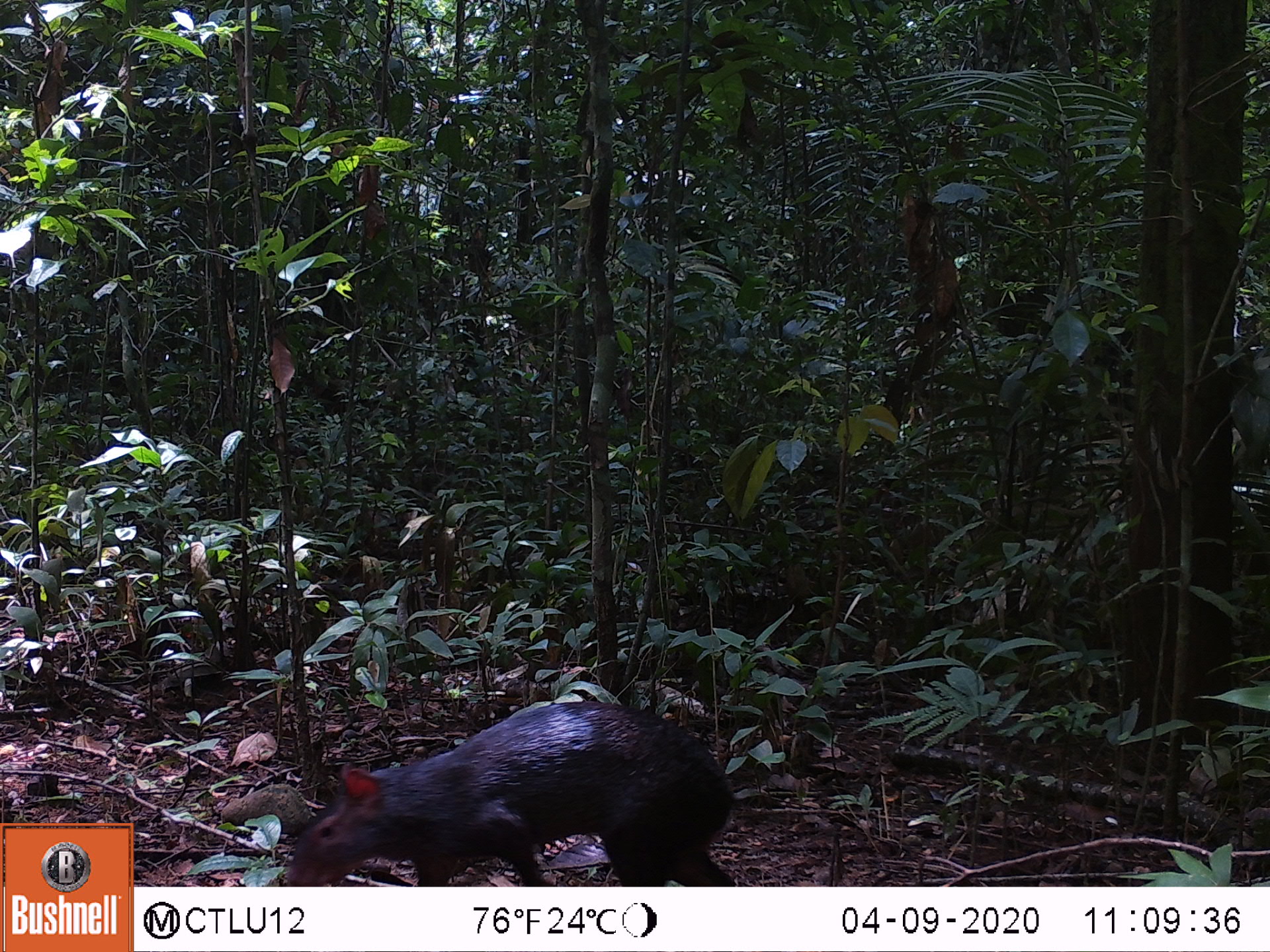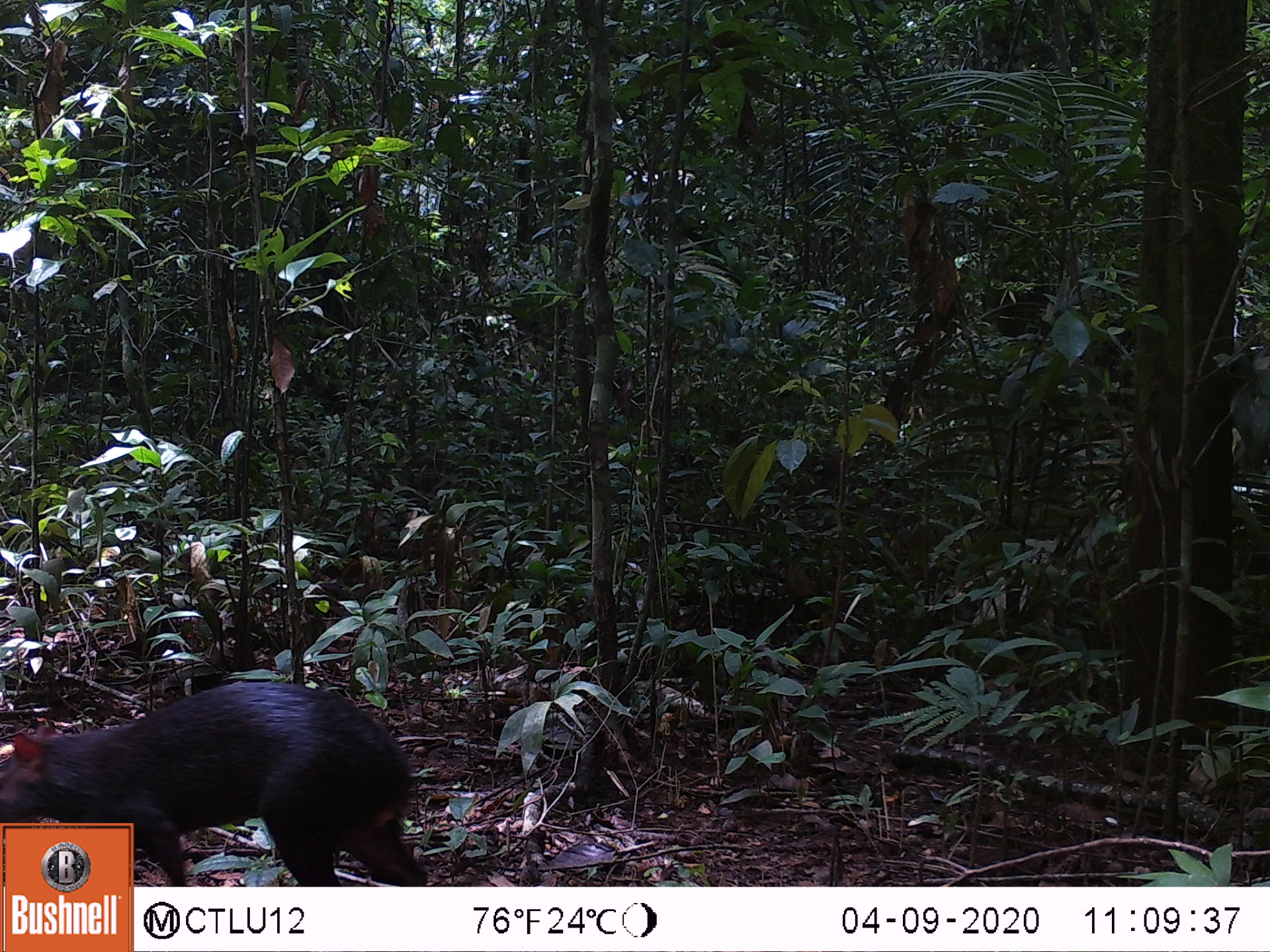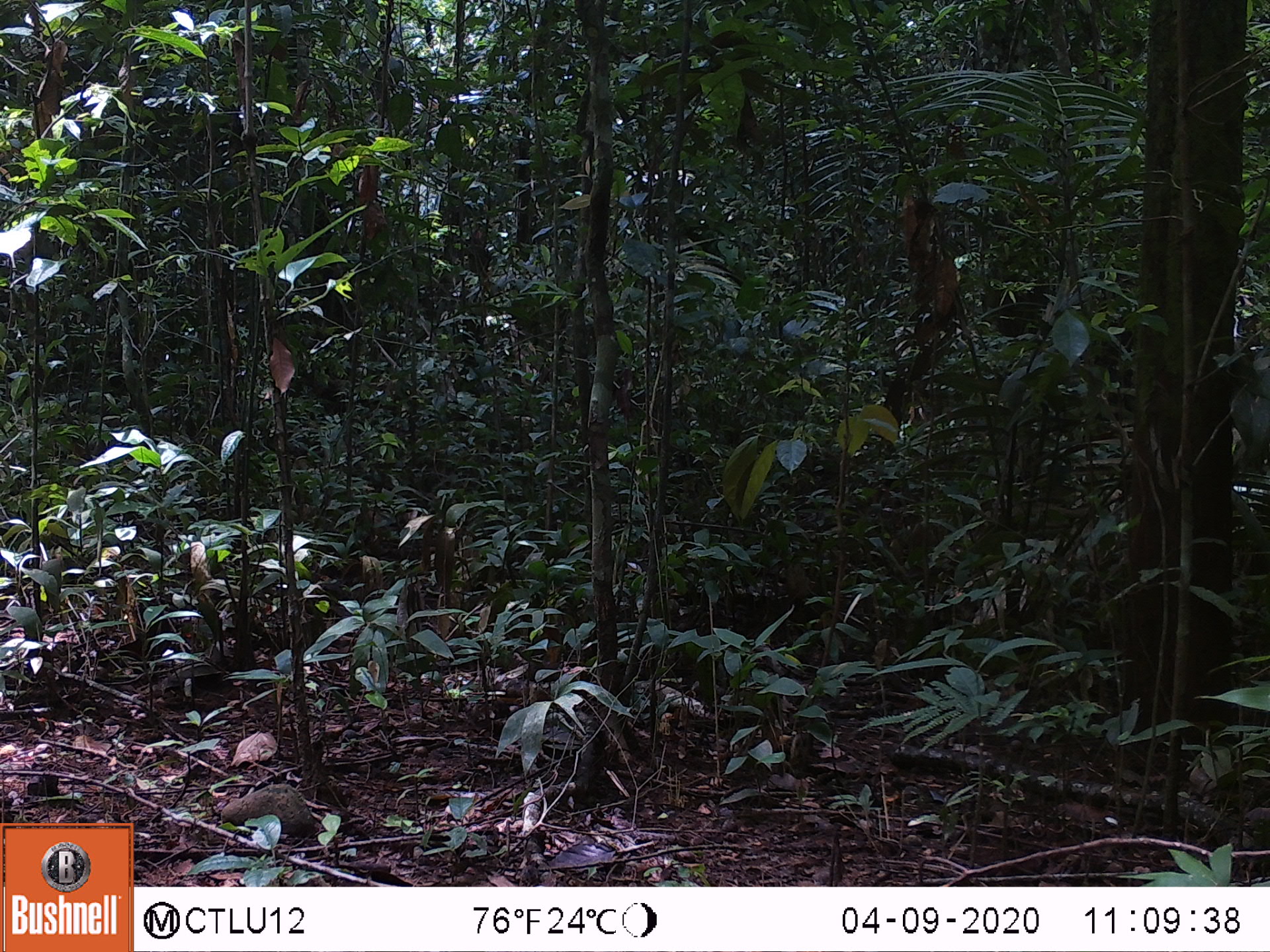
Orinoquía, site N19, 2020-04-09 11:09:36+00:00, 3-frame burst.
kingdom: Animalia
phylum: Chordata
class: Mammalia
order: Rodentia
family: Dasyproctidae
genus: Dasyprocta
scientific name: Dasyprocta fuliginosa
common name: black agouti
Black agouti (Dasyprocta fuliginosa).